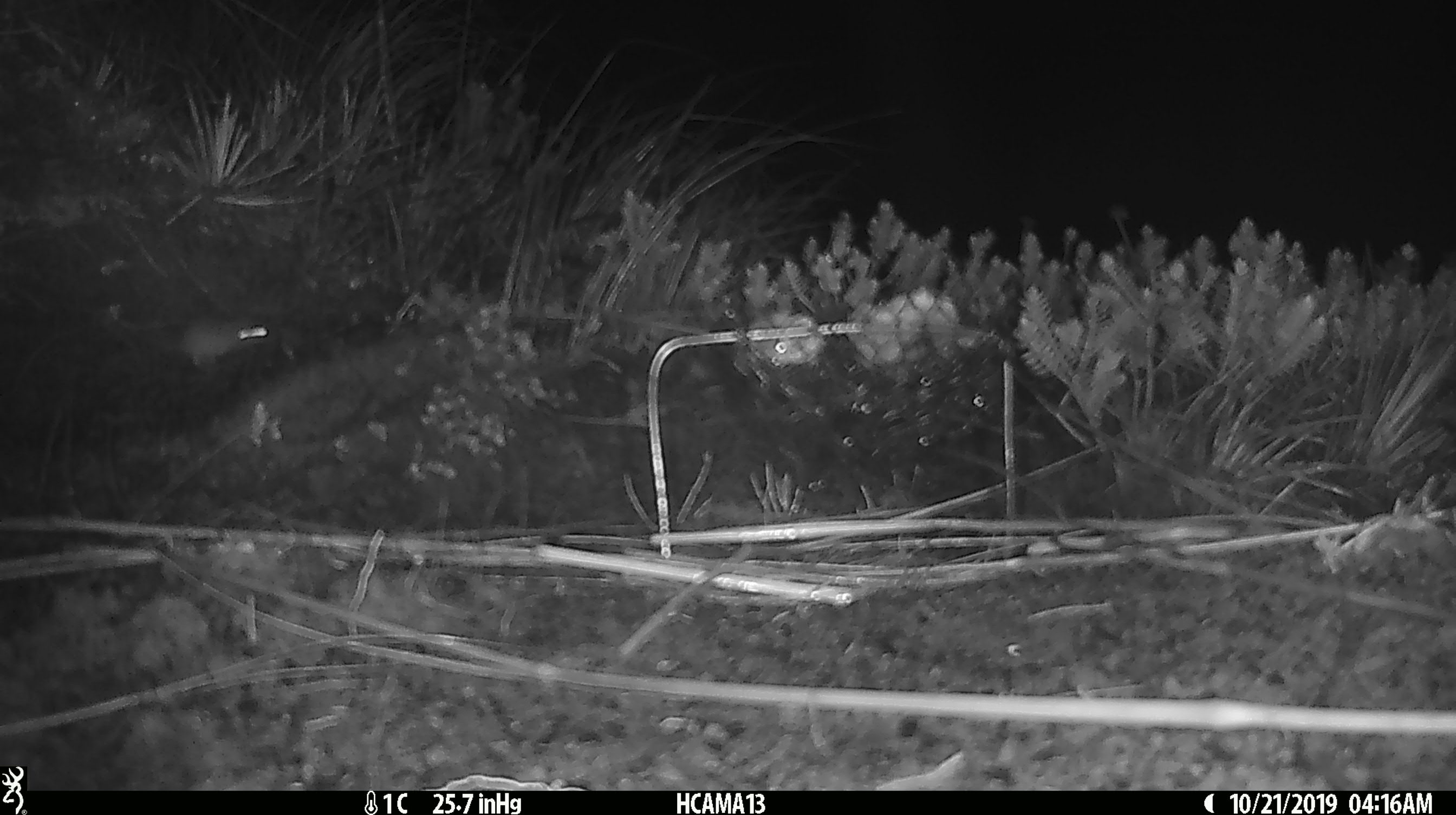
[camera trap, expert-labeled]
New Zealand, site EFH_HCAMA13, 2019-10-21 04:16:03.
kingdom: Animalia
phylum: Chordata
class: Mammalia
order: Rodentia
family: Muridae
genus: Mus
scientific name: Mus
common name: mouse